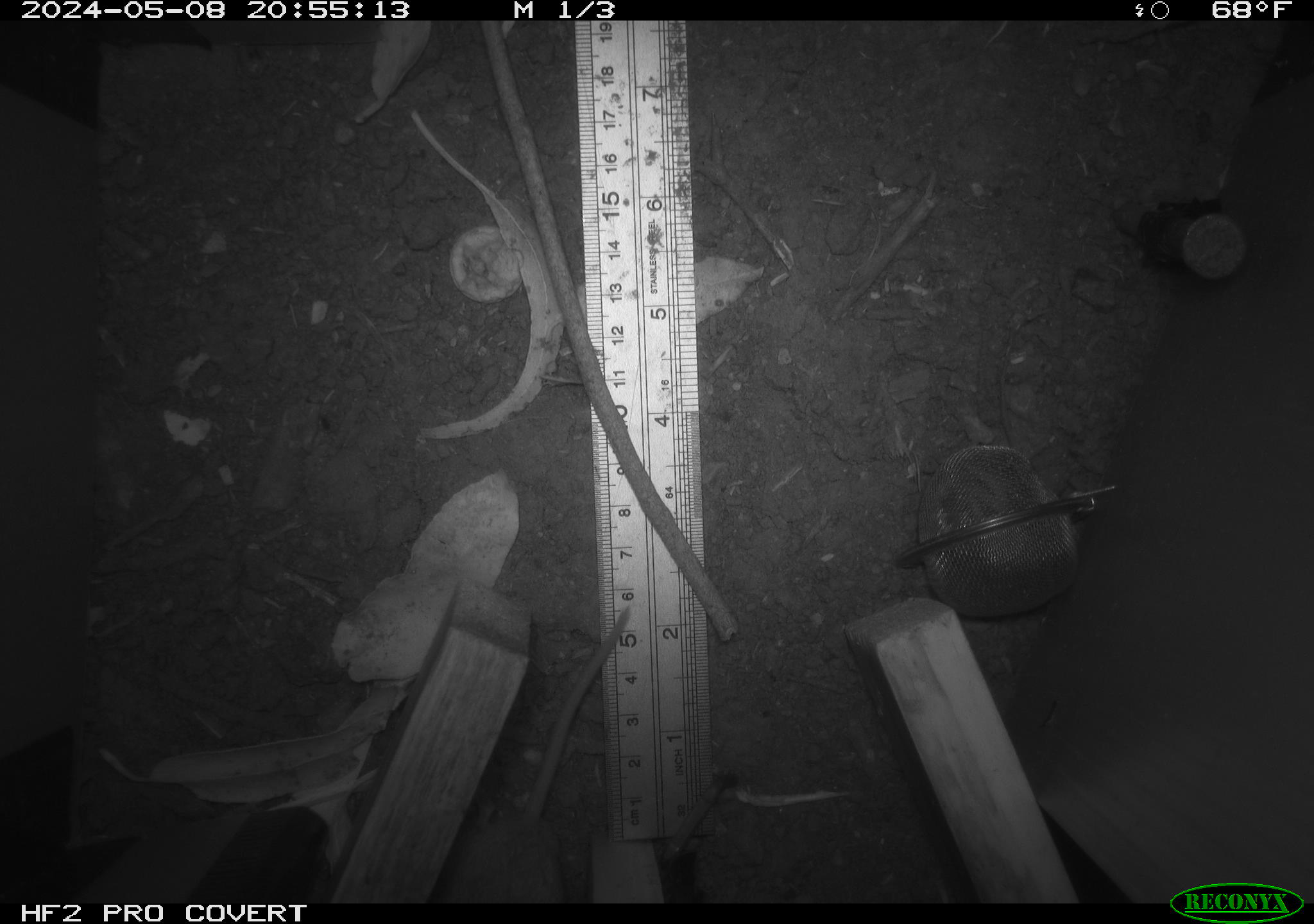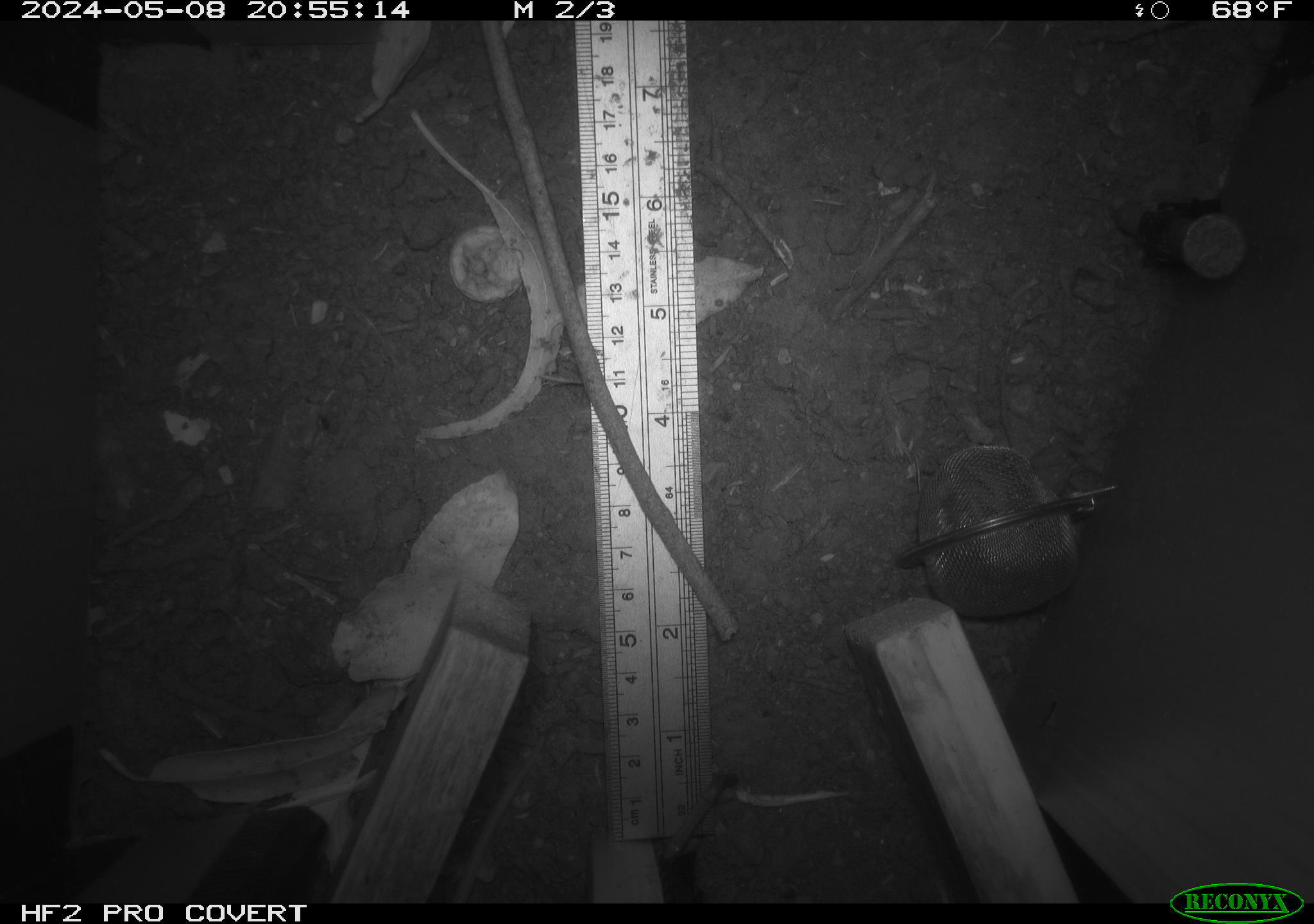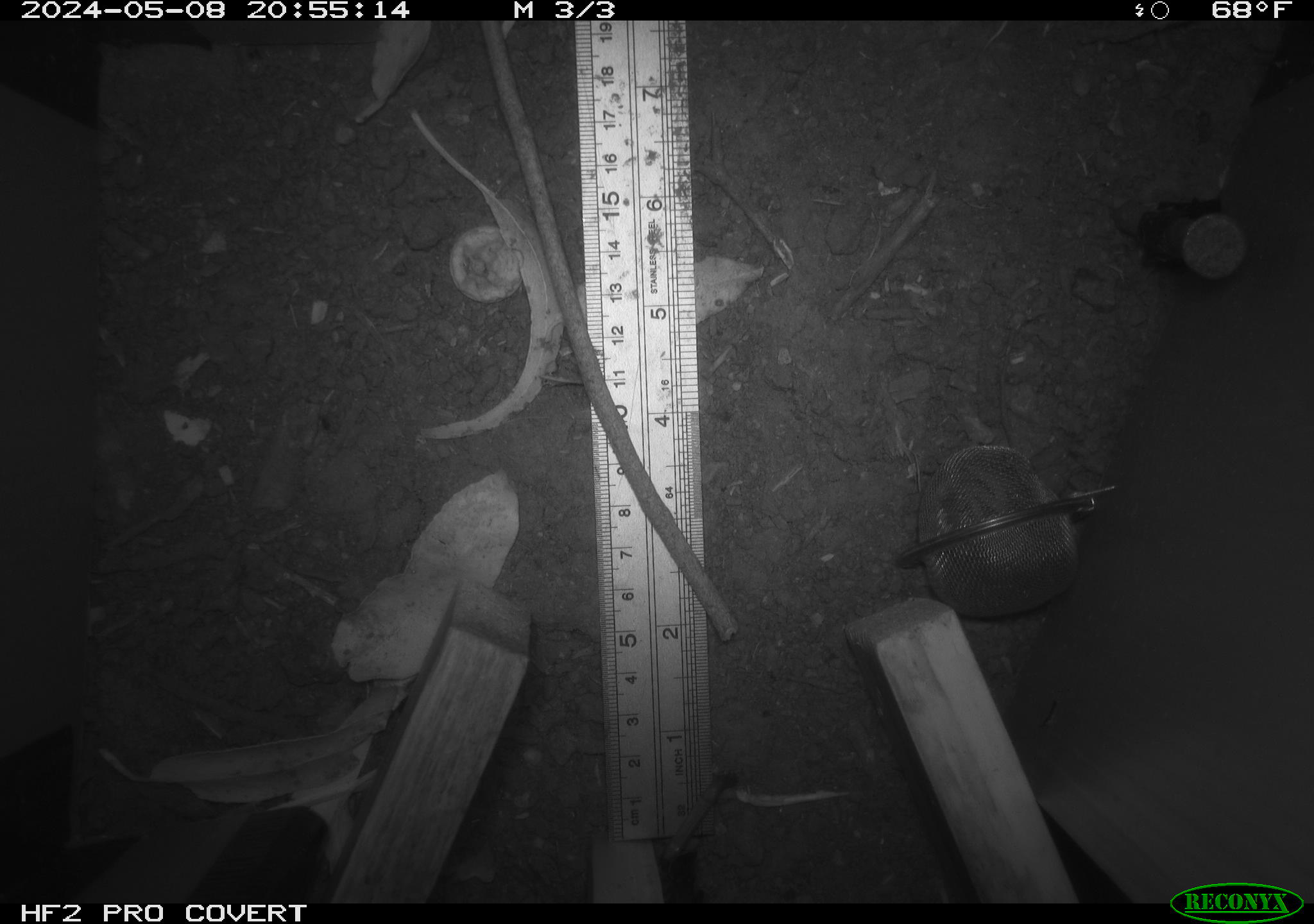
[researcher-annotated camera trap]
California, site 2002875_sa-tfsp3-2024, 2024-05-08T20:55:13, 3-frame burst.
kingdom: Animalia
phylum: Chordata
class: Mammalia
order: Rodentia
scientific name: Rodentia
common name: mouse species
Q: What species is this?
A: Mouse species (Rodentia).